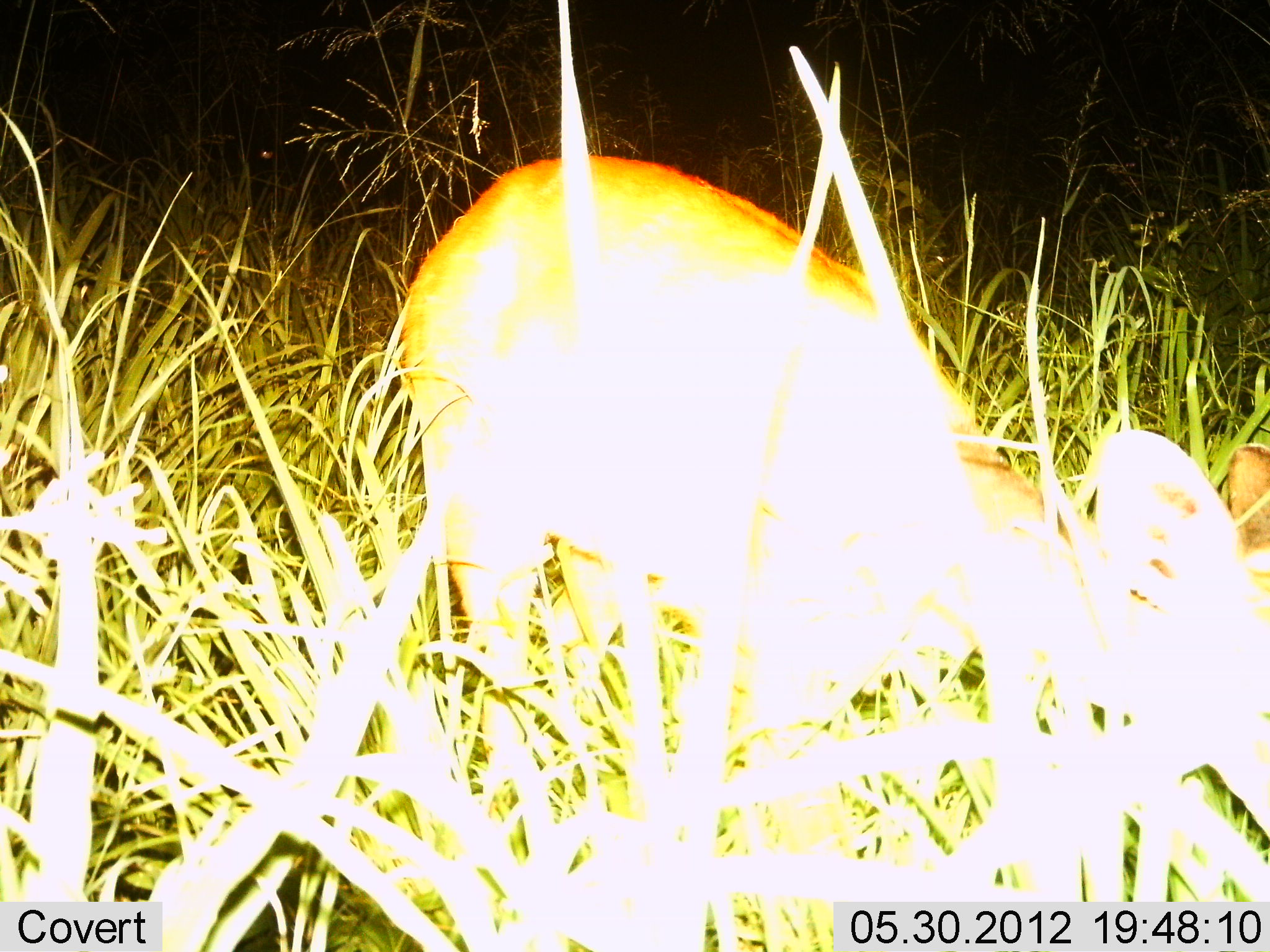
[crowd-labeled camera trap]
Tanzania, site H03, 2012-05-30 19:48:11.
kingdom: Animalia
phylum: Chordata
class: Mammalia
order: Artiodactyla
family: Bovidae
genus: Madoqua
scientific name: Madoqua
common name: dikdik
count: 1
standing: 60%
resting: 0%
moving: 10%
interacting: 0%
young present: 0%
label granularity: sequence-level